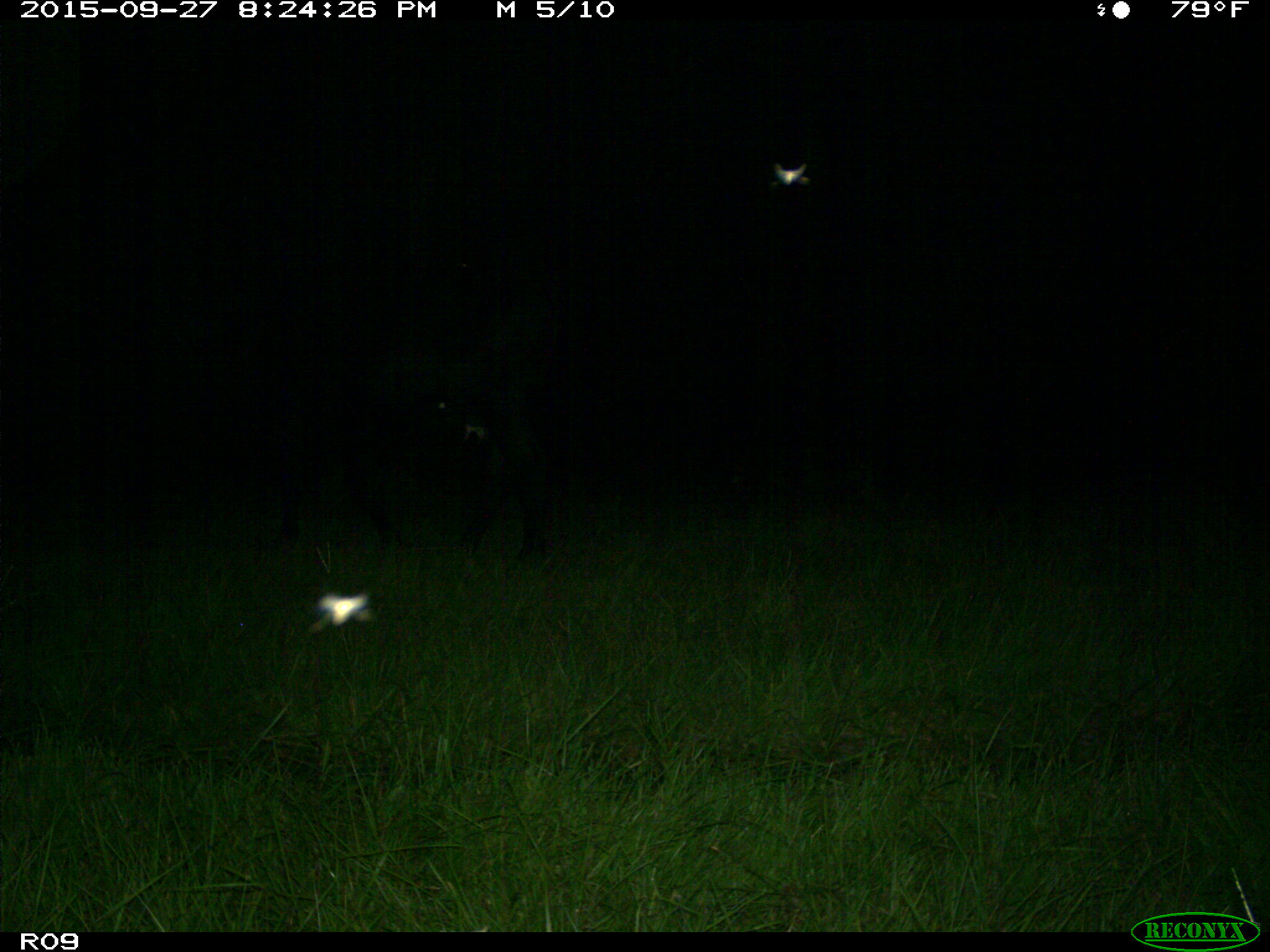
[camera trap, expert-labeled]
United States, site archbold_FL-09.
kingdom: Animalia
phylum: Chordata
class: Mammalia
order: Artiodactyla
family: Bovidae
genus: Bos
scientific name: Bos taurus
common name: domestic cow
Bos taurus (domestic cow).